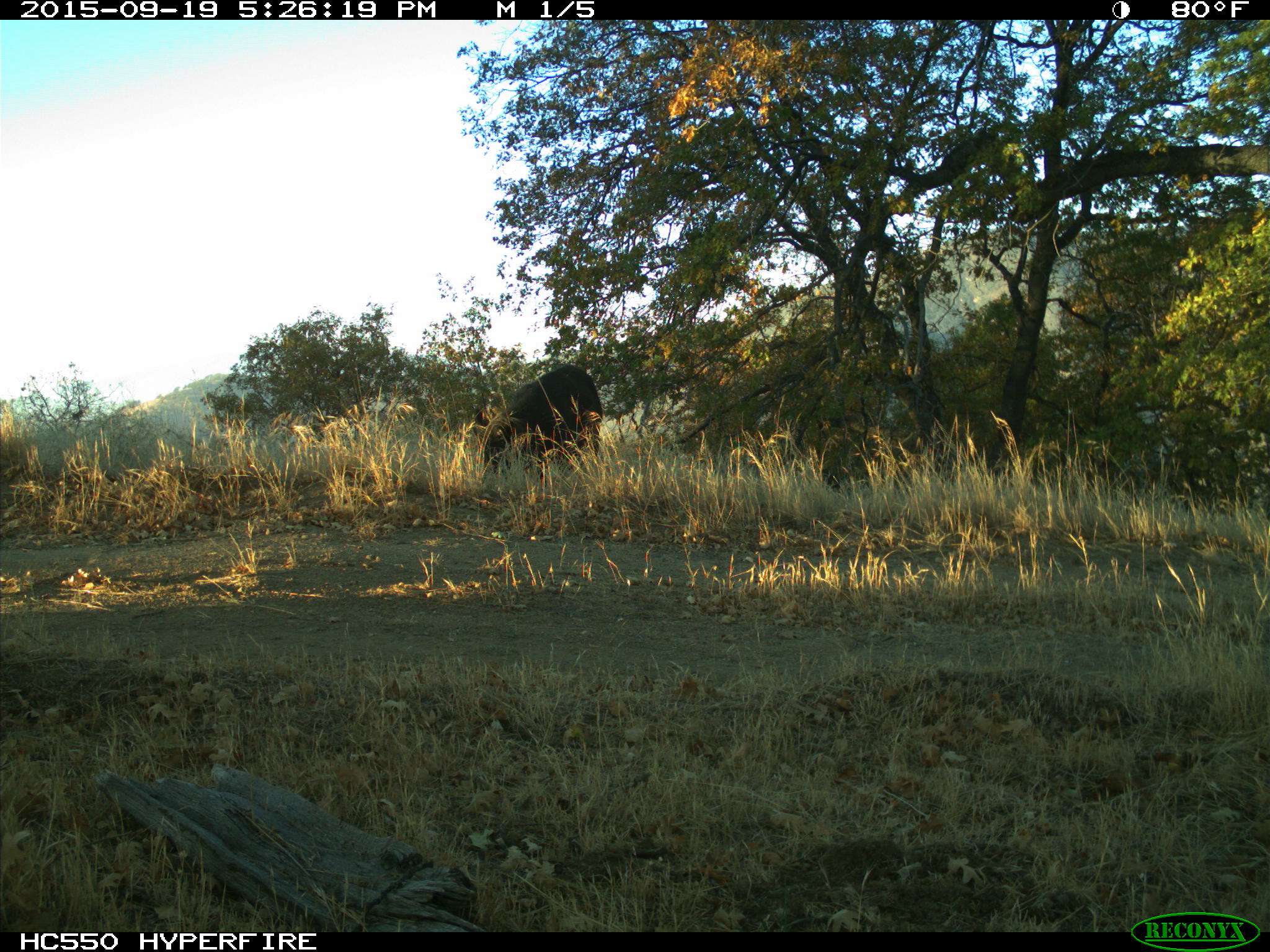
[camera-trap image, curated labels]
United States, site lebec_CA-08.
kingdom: Animalia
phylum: Chordata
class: Mammalia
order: Artiodactyla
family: Suidae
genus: Sus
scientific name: Sus scrofa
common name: wild boar